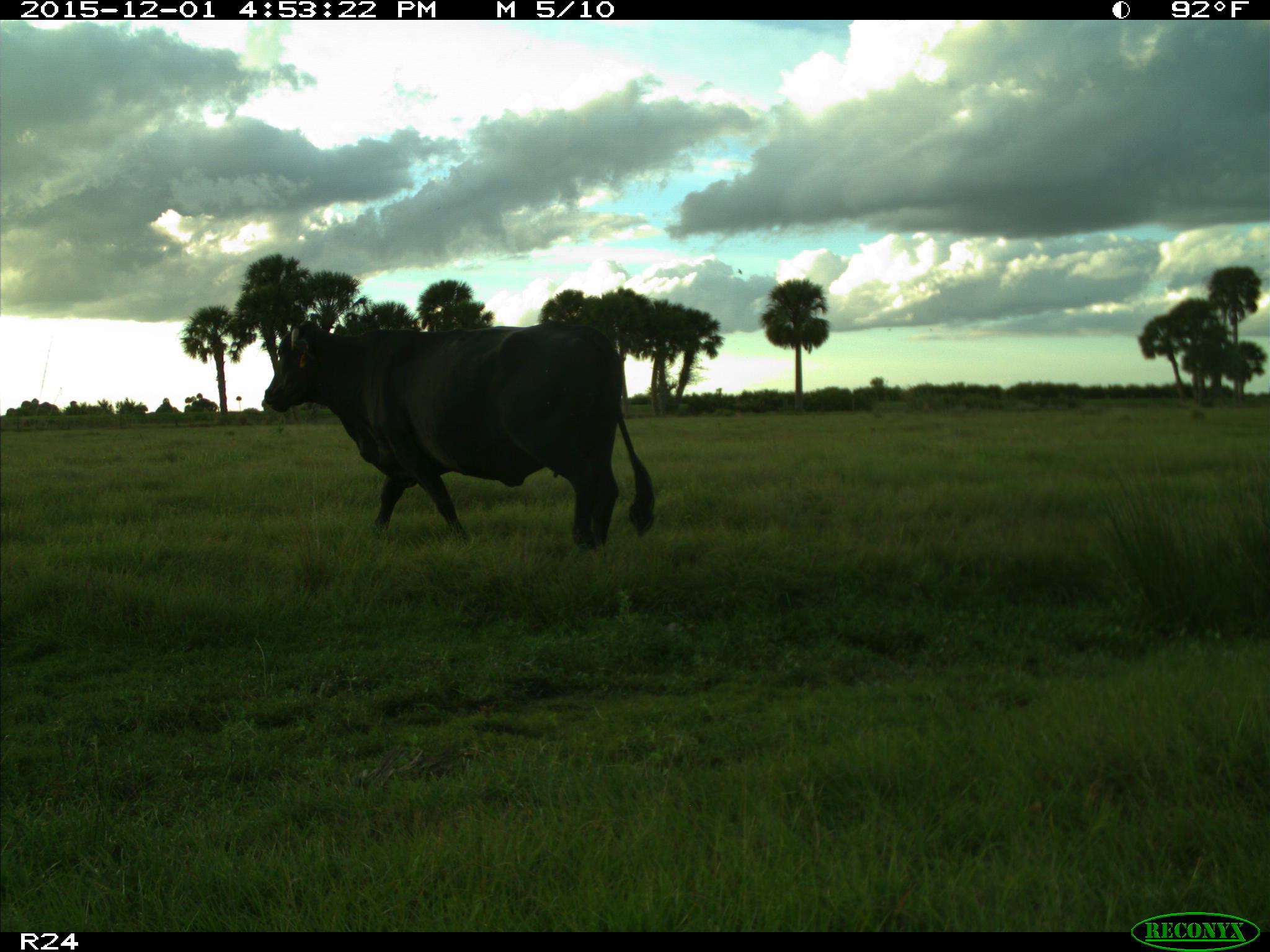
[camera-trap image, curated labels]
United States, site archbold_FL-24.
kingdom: Animalia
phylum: Chordata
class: Mammalia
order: Artiodactyla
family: Bovidae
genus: Bos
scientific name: Bos taurus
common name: domestic cow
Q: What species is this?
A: Bos taurus (domestic cow).